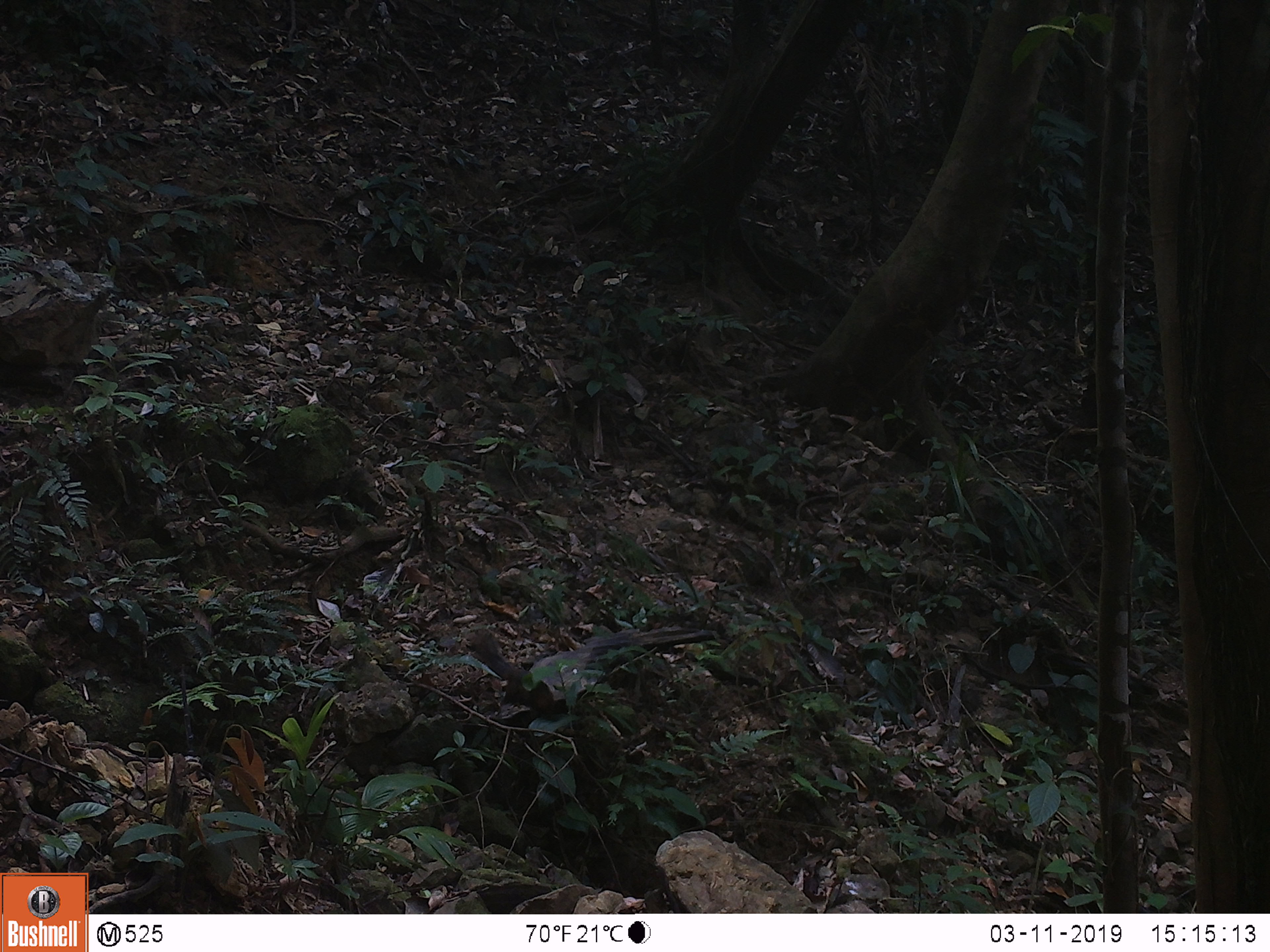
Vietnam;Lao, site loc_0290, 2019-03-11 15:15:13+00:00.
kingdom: Animalia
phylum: Chordata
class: Mammalia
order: Rodentia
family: Sciuridae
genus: Dremomys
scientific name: Dremomys rufigenis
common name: red-cheeked squirrel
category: red cheeked squirrel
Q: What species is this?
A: Red cheeked squirrel (red-cheeked squirrel) (Dremomys rufigenis).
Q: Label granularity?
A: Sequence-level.